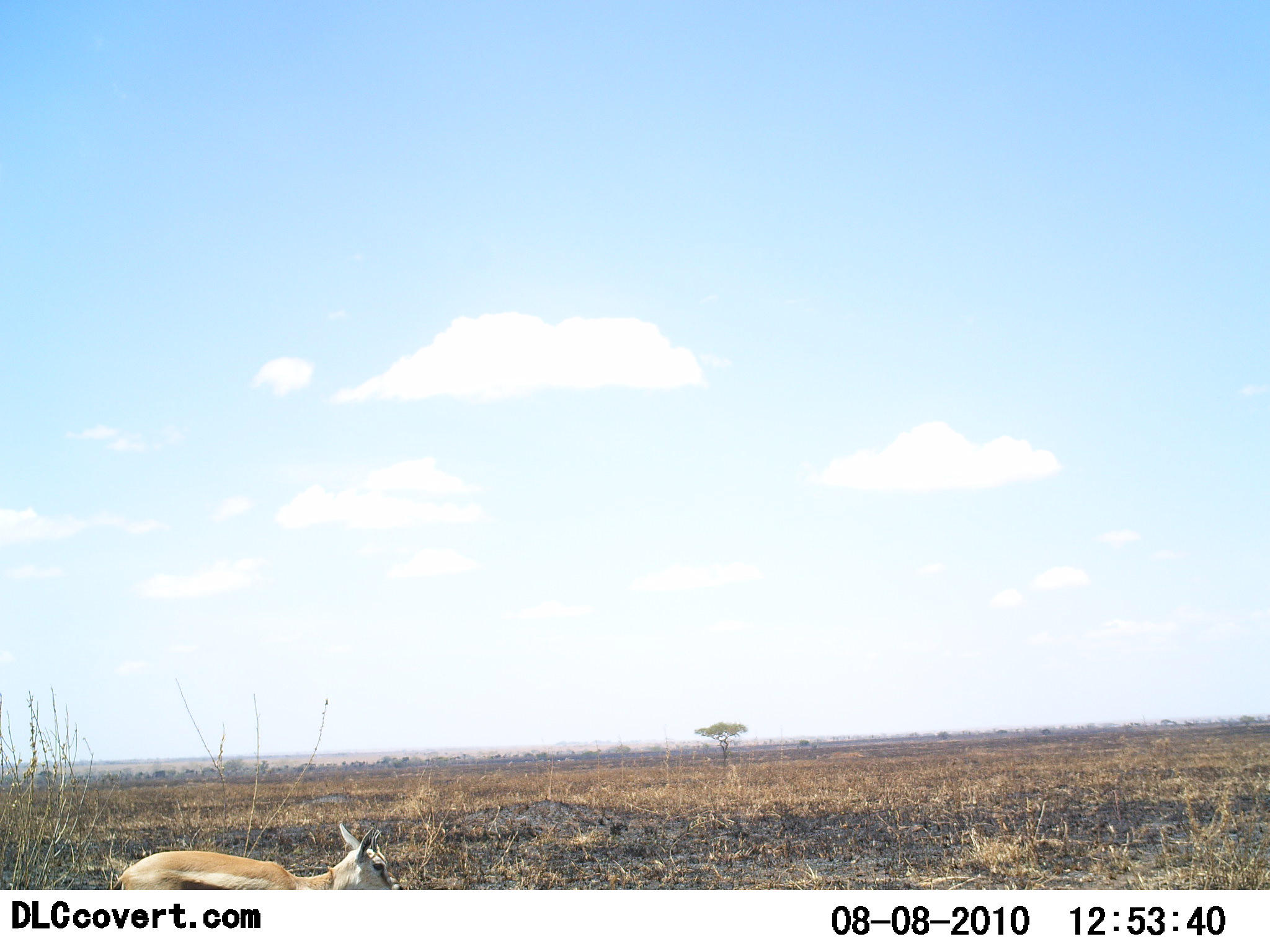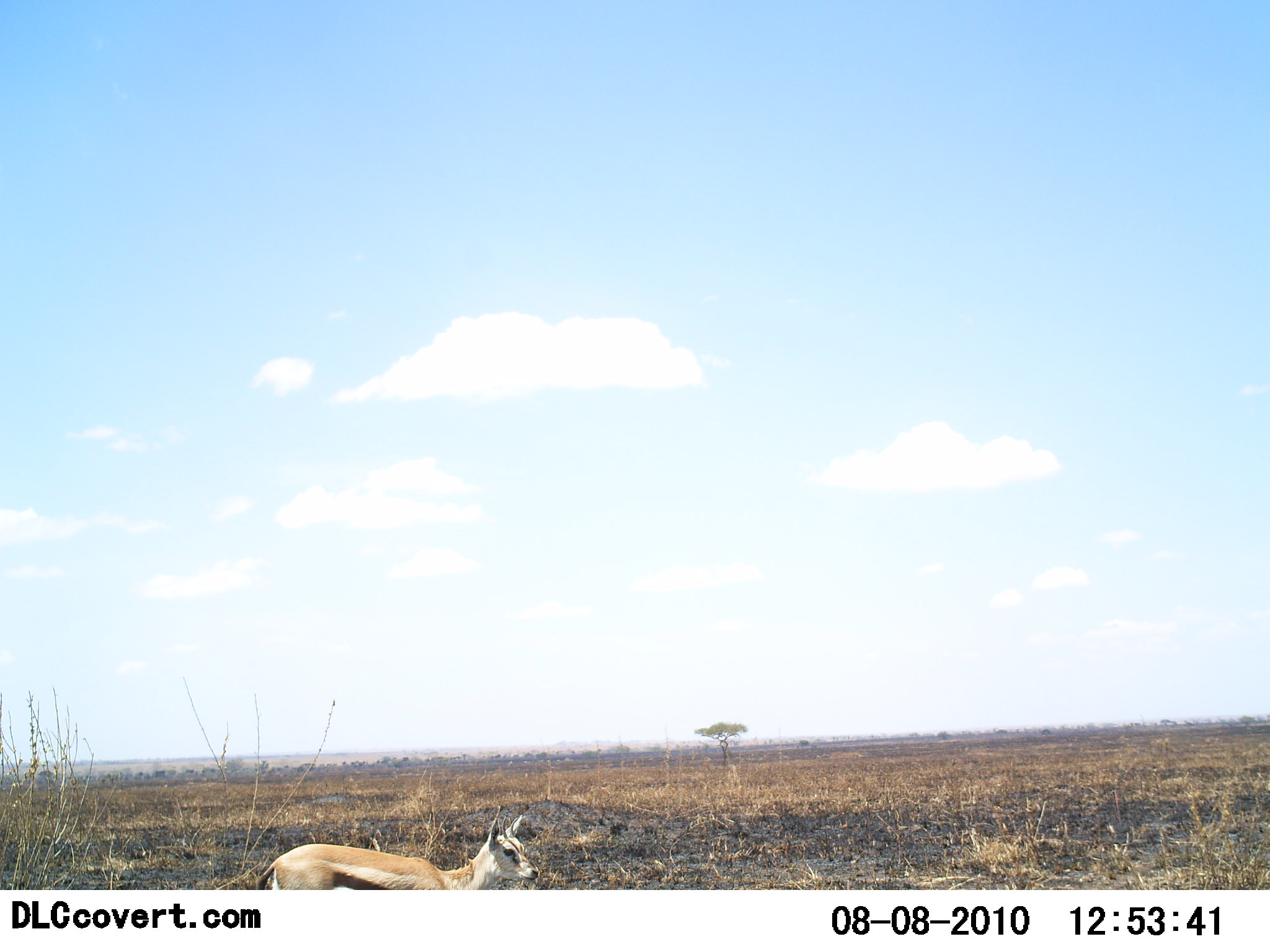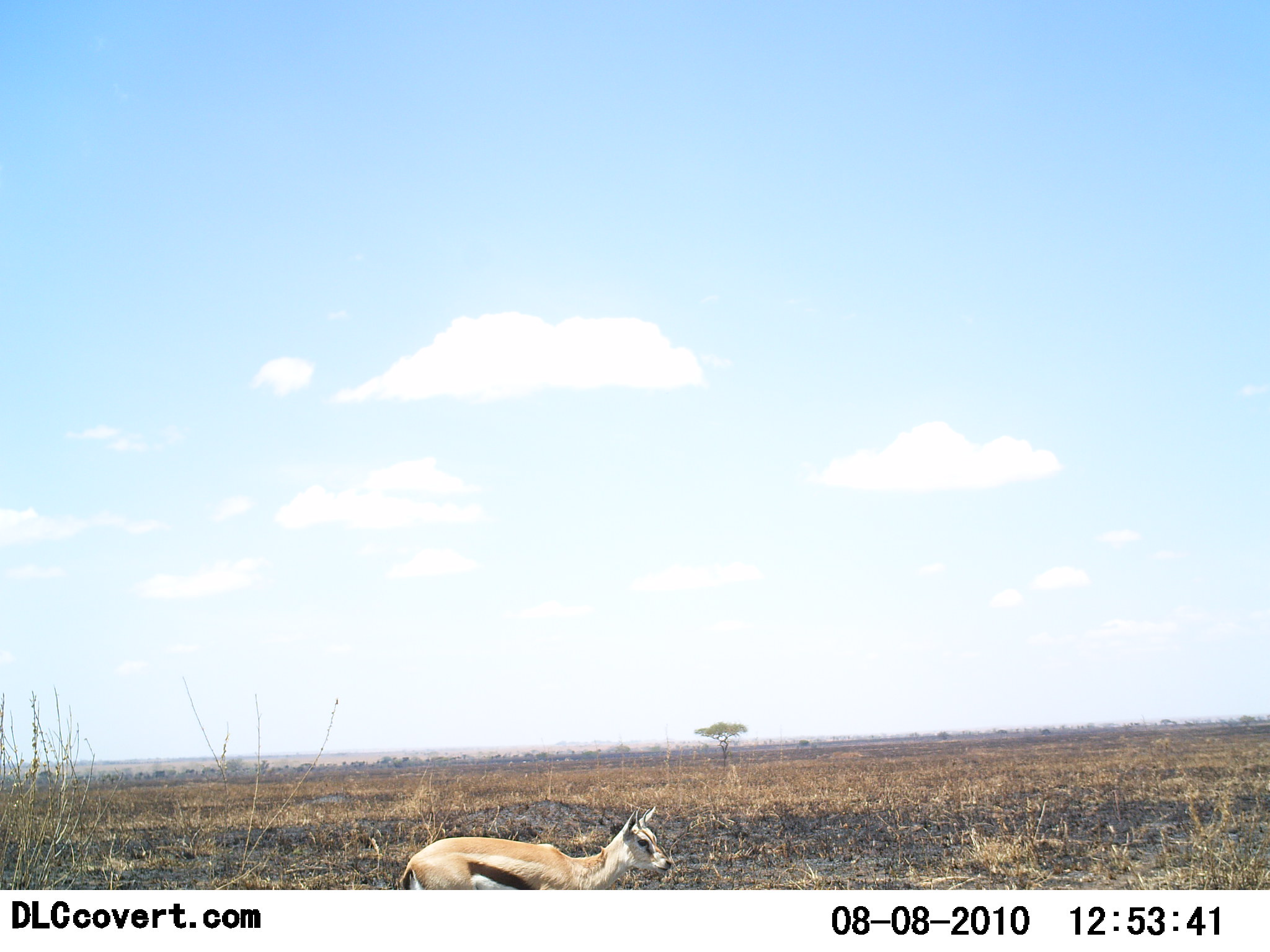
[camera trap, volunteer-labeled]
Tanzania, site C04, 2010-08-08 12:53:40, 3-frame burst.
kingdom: Animalia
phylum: Chordata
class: Mammalia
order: Artiodactyla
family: Bovidae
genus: Eudorcas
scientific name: Eudorcas thomsonii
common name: thomson's gazelle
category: gazellethomsons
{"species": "gazellethomsons (thomson's gazelle) (Eudorcas thomsonii)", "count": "1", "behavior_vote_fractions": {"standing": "23%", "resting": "0%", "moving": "85%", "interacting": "0%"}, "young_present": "8%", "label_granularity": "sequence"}